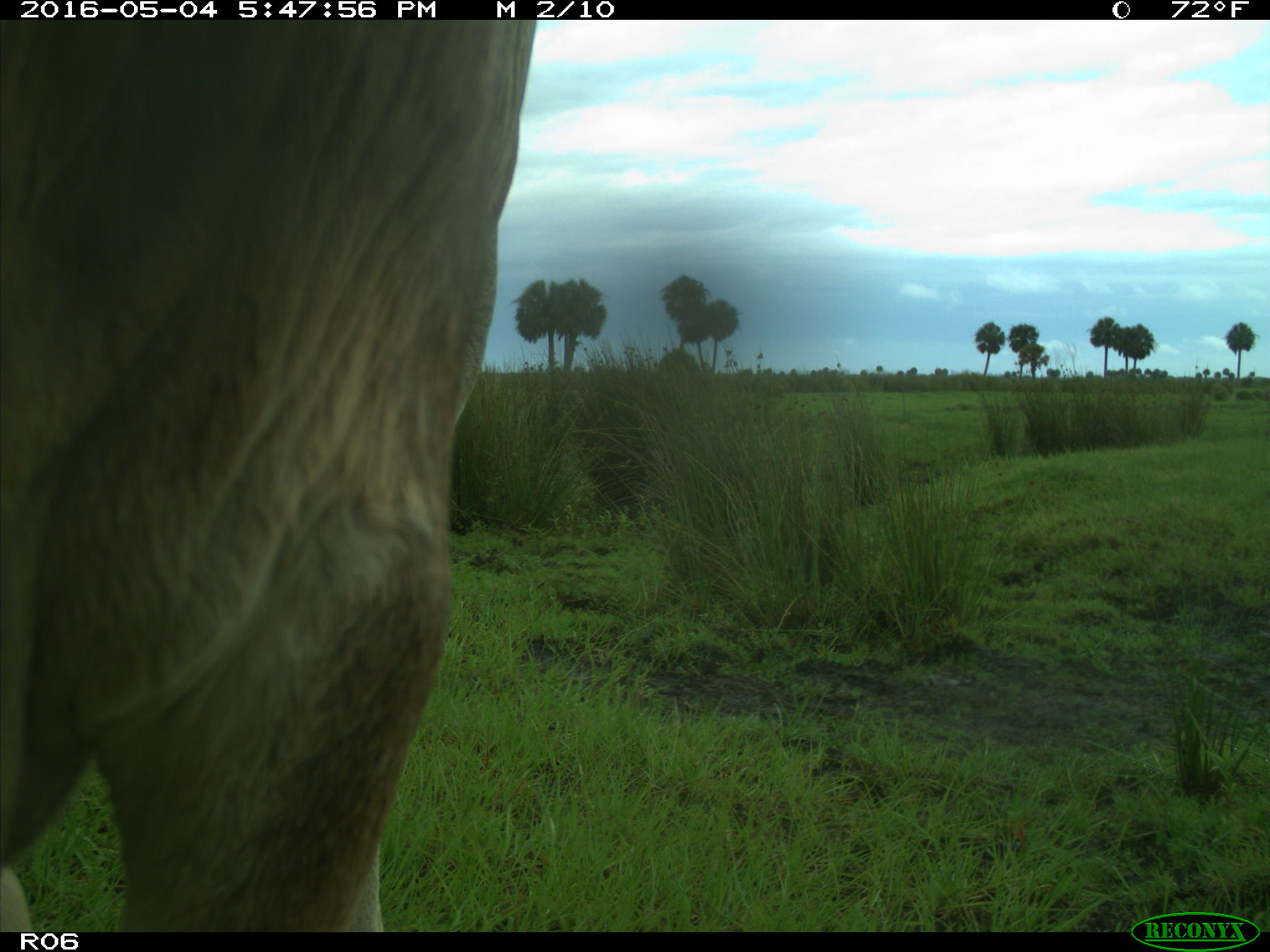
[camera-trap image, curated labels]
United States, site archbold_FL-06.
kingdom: Animalia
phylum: Chordata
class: Mammalia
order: Artiodactyla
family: Bovidae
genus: Bos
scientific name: Bos taurus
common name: domestic cow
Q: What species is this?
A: Bos taurus (domestic cow).